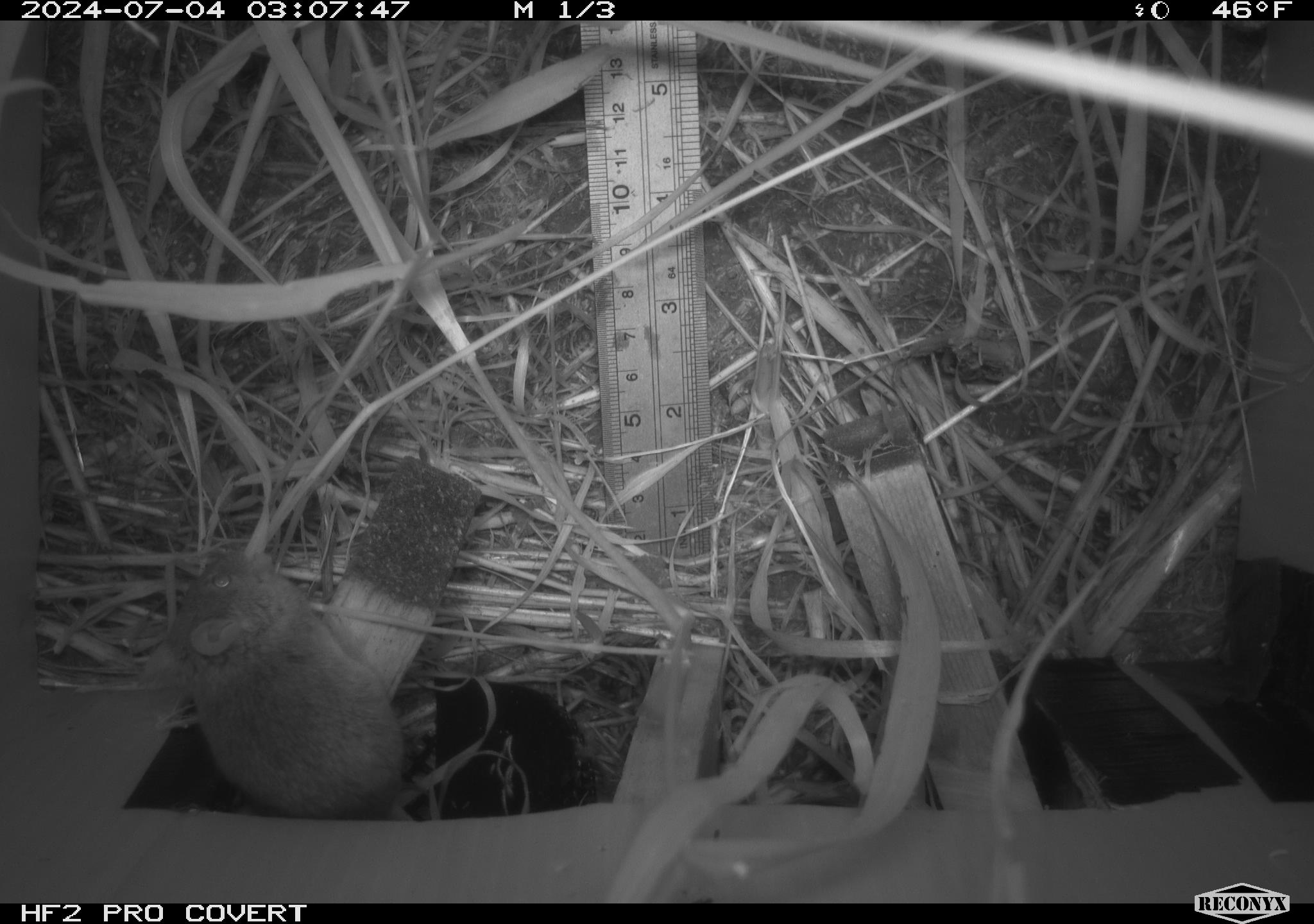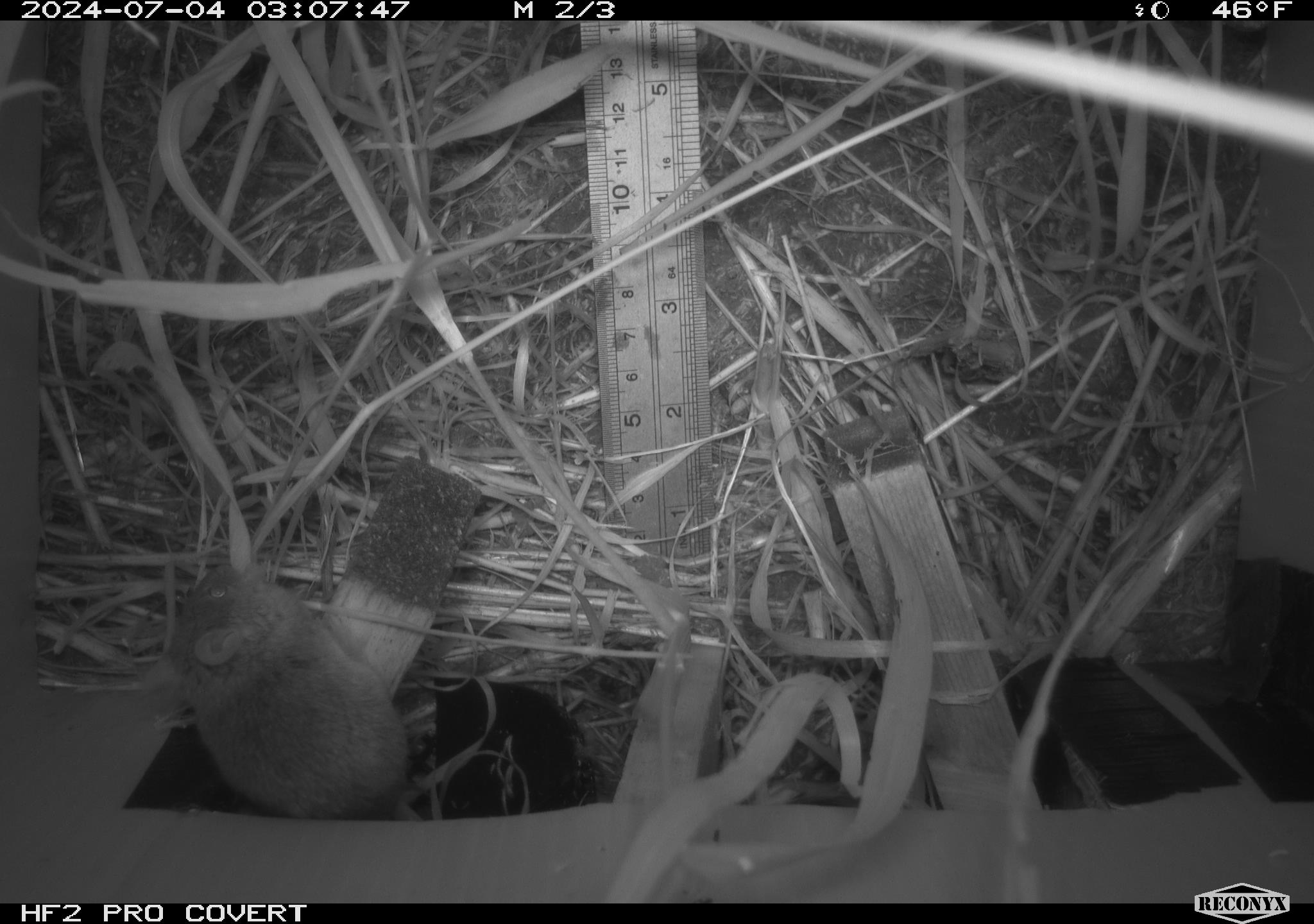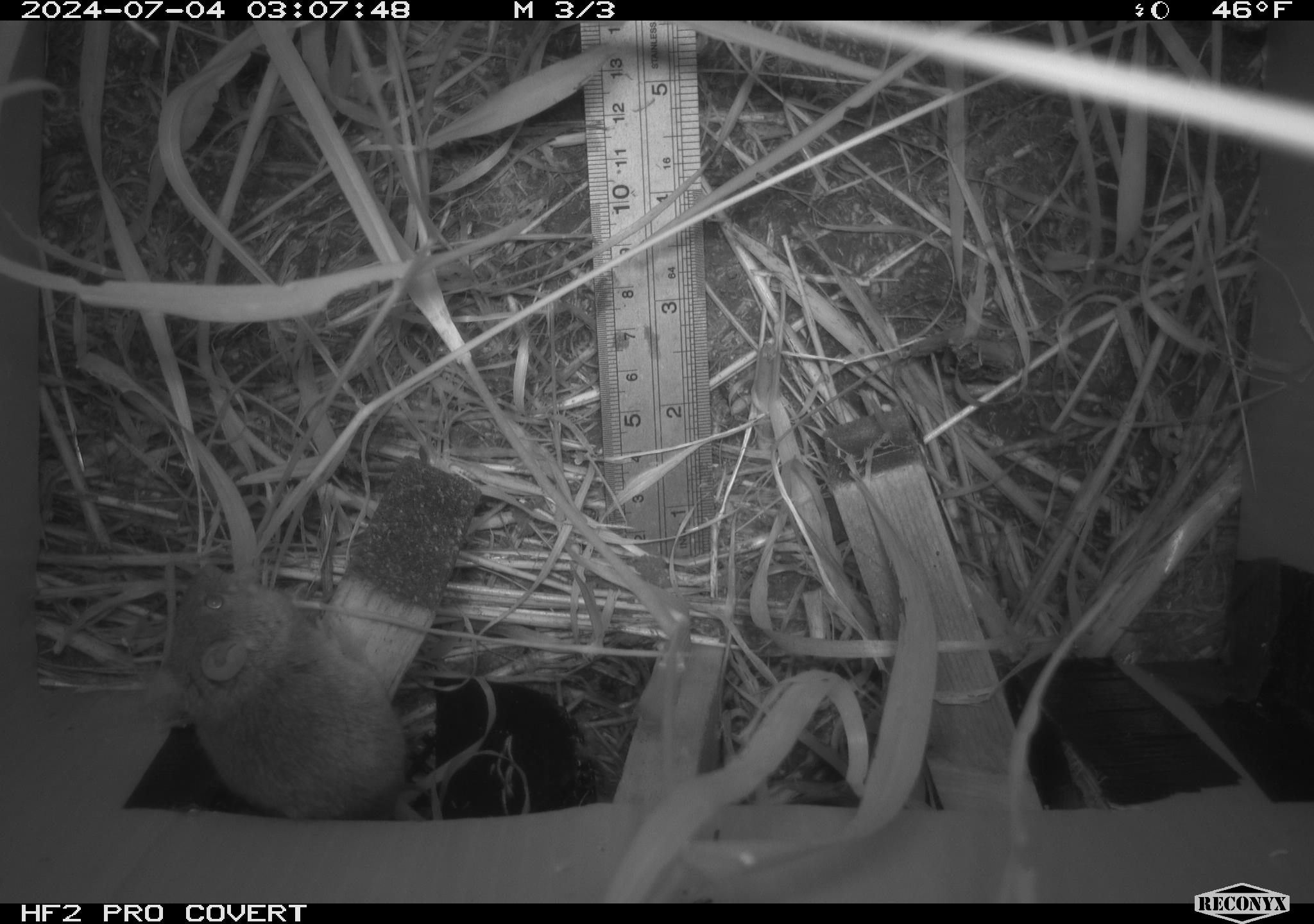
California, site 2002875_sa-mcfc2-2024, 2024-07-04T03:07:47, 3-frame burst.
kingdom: Animalia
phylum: Chordata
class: Mammalia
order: Rodentia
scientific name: Rodentia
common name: rodent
Rodent (Rodentia).